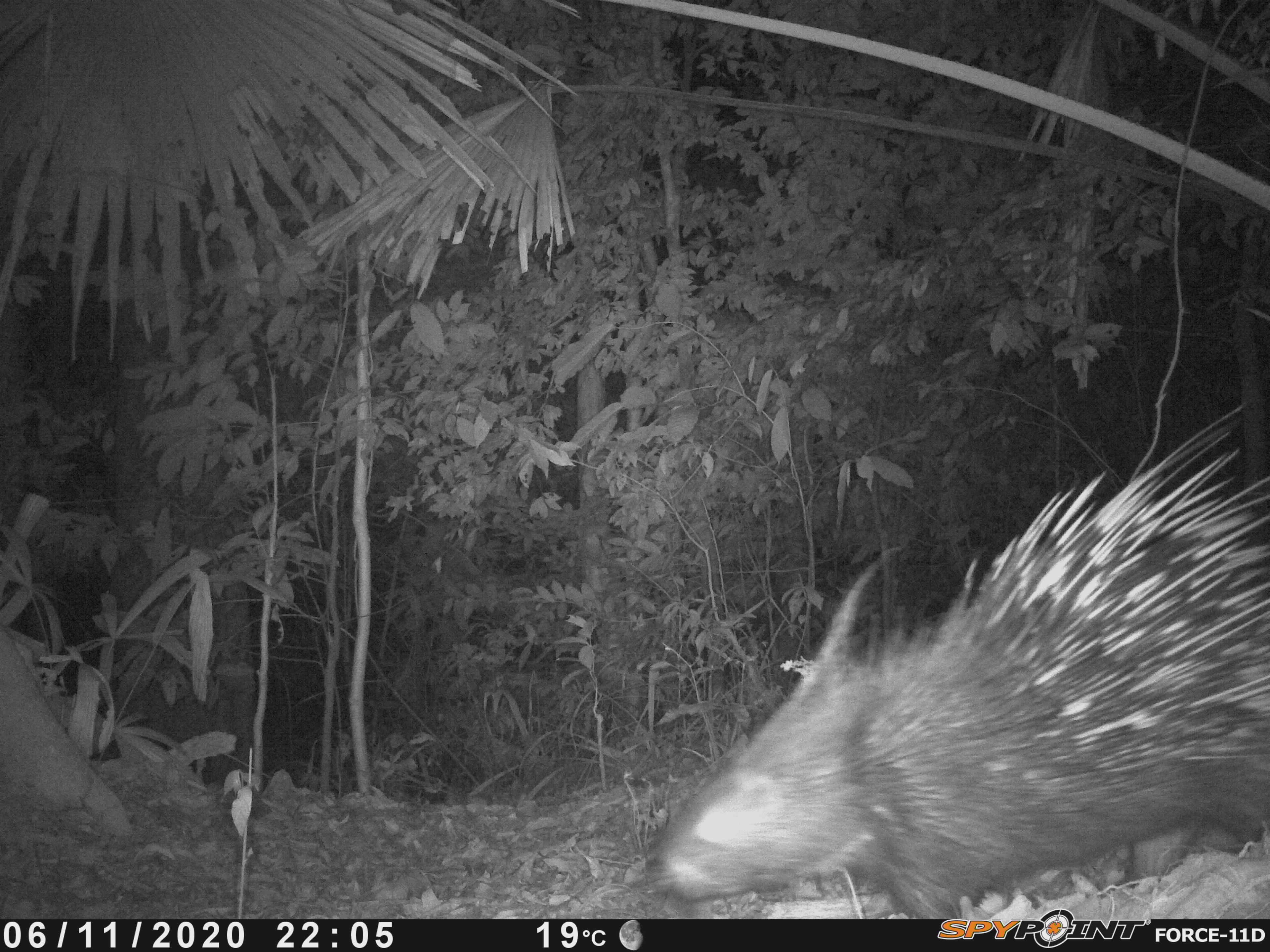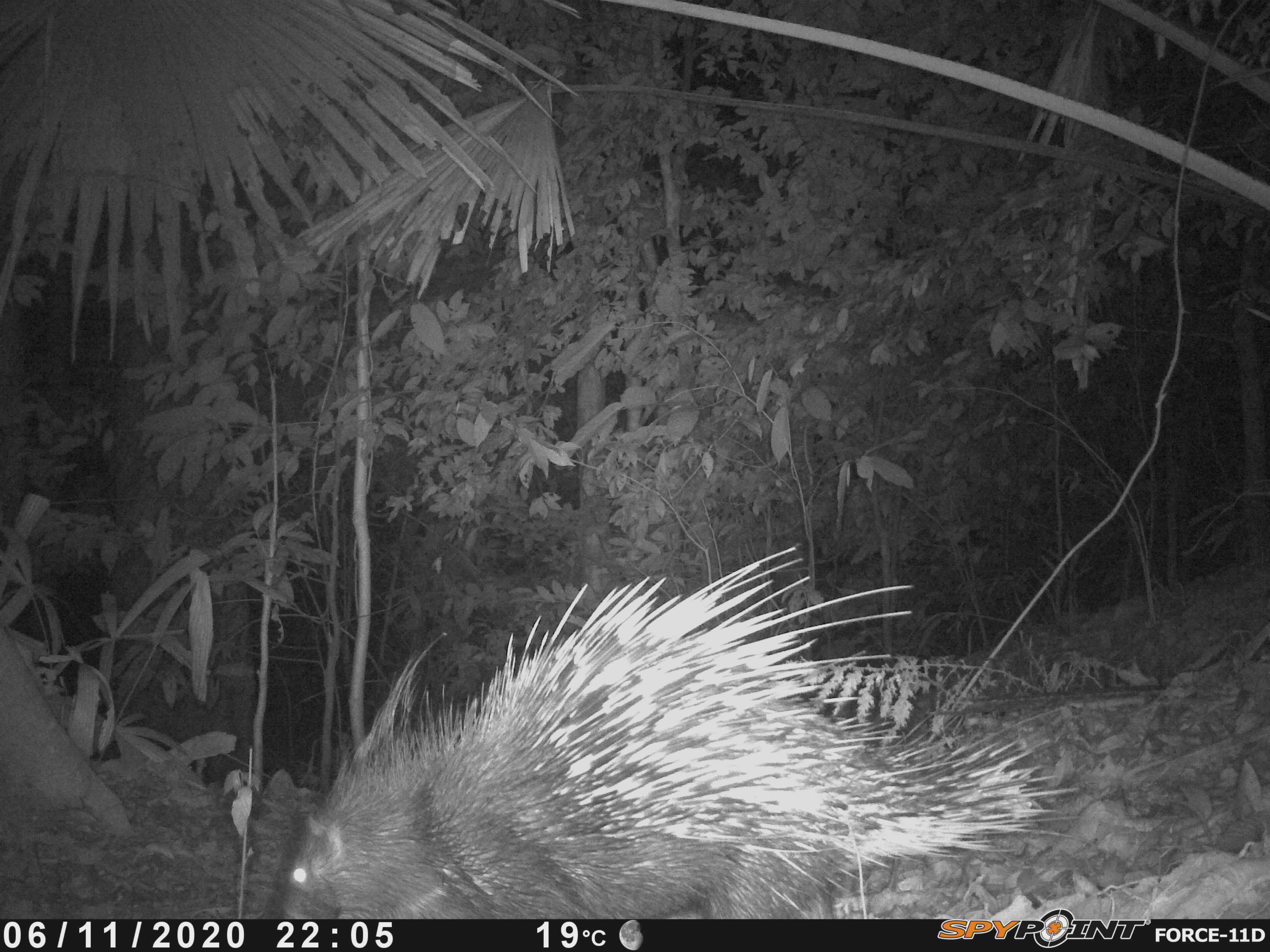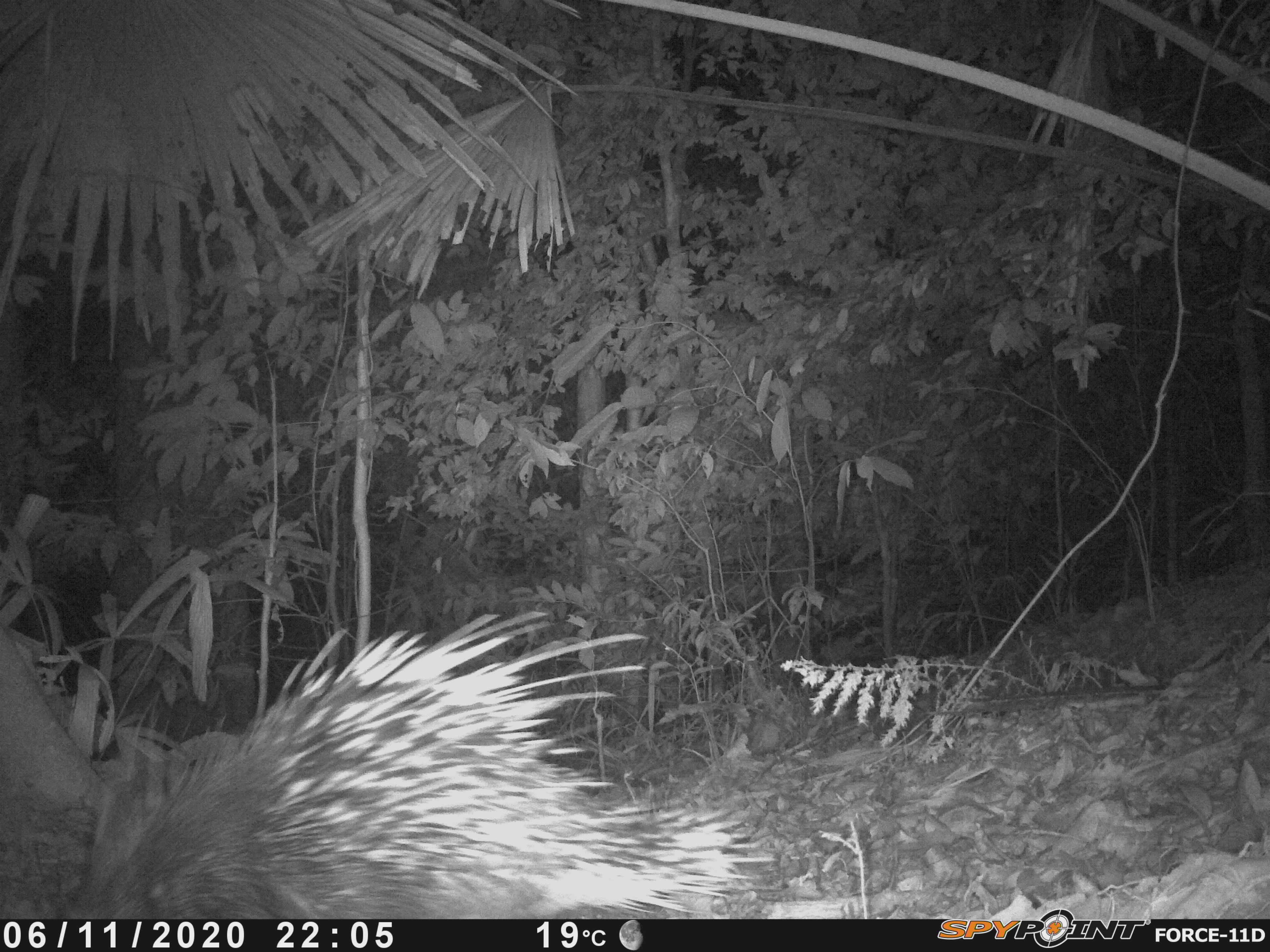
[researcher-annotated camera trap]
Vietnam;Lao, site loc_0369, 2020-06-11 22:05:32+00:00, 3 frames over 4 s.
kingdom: Animalia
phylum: Chordata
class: Mammalia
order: Rodentia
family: Hystricidae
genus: Hystrix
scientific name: Hystrix brachyura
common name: malayan porcupine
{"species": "malayan porcupine (Hystrix brachyura)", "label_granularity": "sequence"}